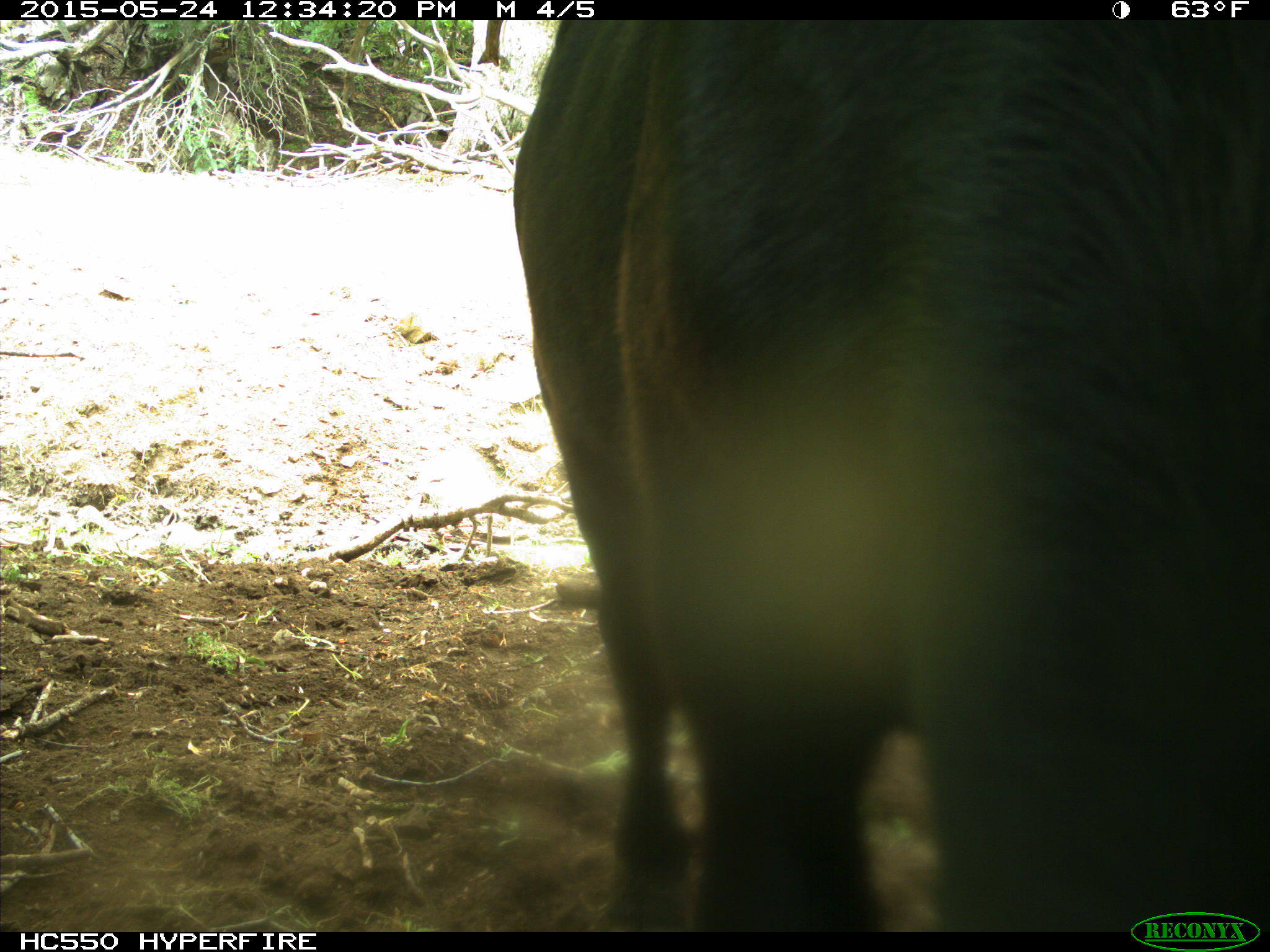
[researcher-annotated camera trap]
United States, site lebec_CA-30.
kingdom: Animalia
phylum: Chordata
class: Mammalia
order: Artiodactyla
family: Bovidae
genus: Bos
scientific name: Bos taurus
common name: domestic cow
Bos taurus (domestic cow).